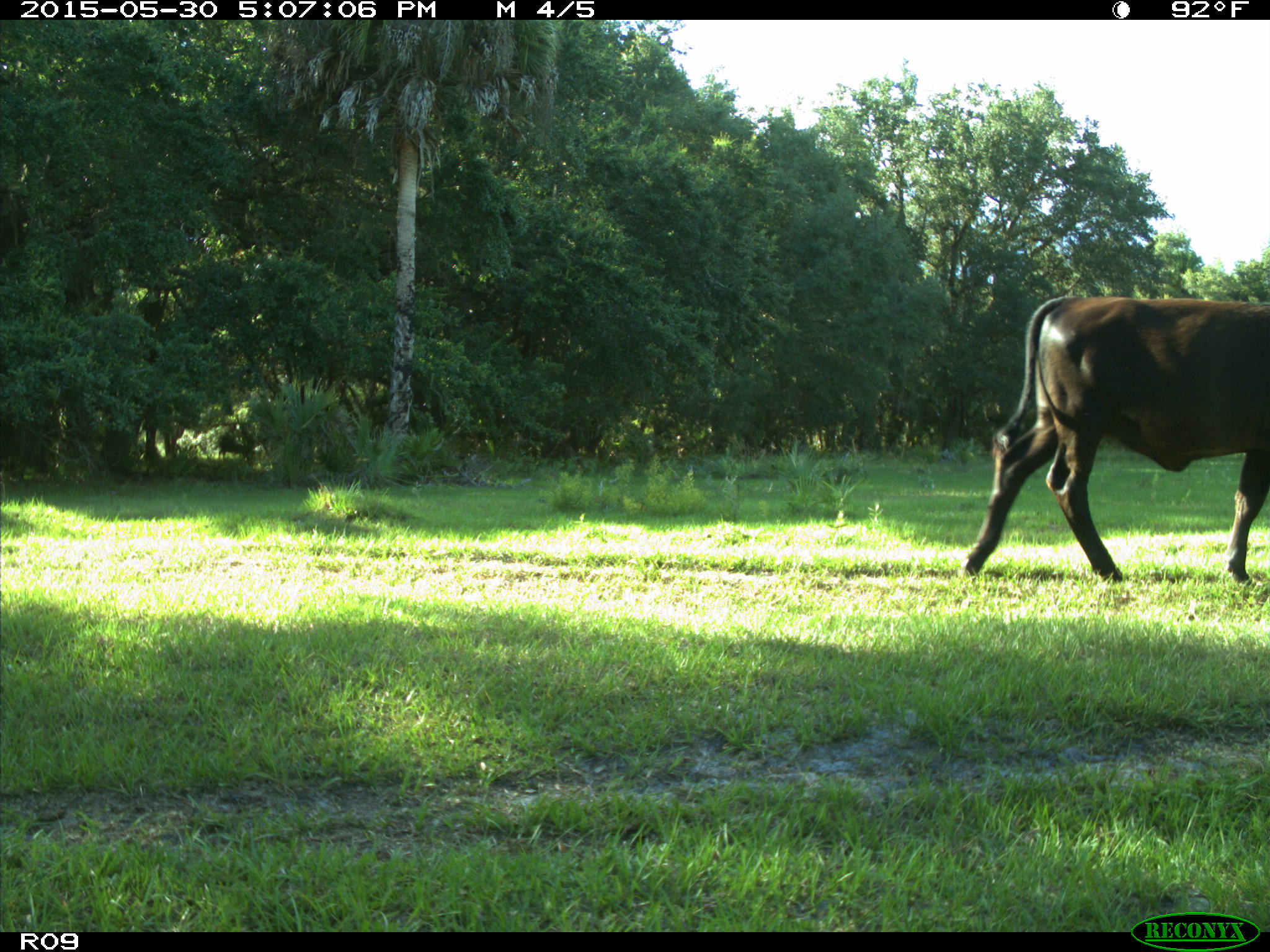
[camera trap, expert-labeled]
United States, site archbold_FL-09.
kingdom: Animalia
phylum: Chordata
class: Mammalia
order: Artiodactyla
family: Bovidae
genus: Bos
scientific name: Bos taurus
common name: domestic cow